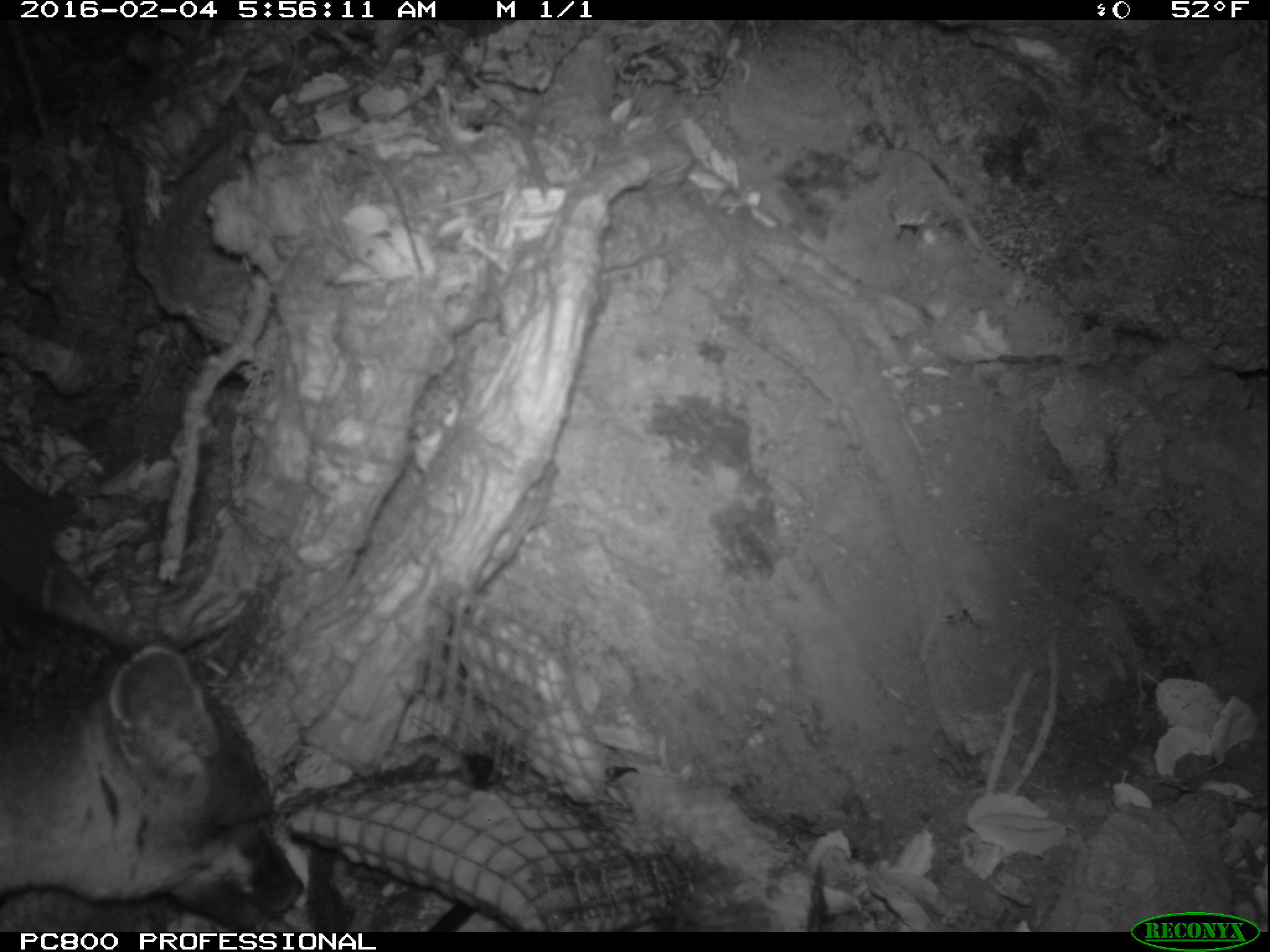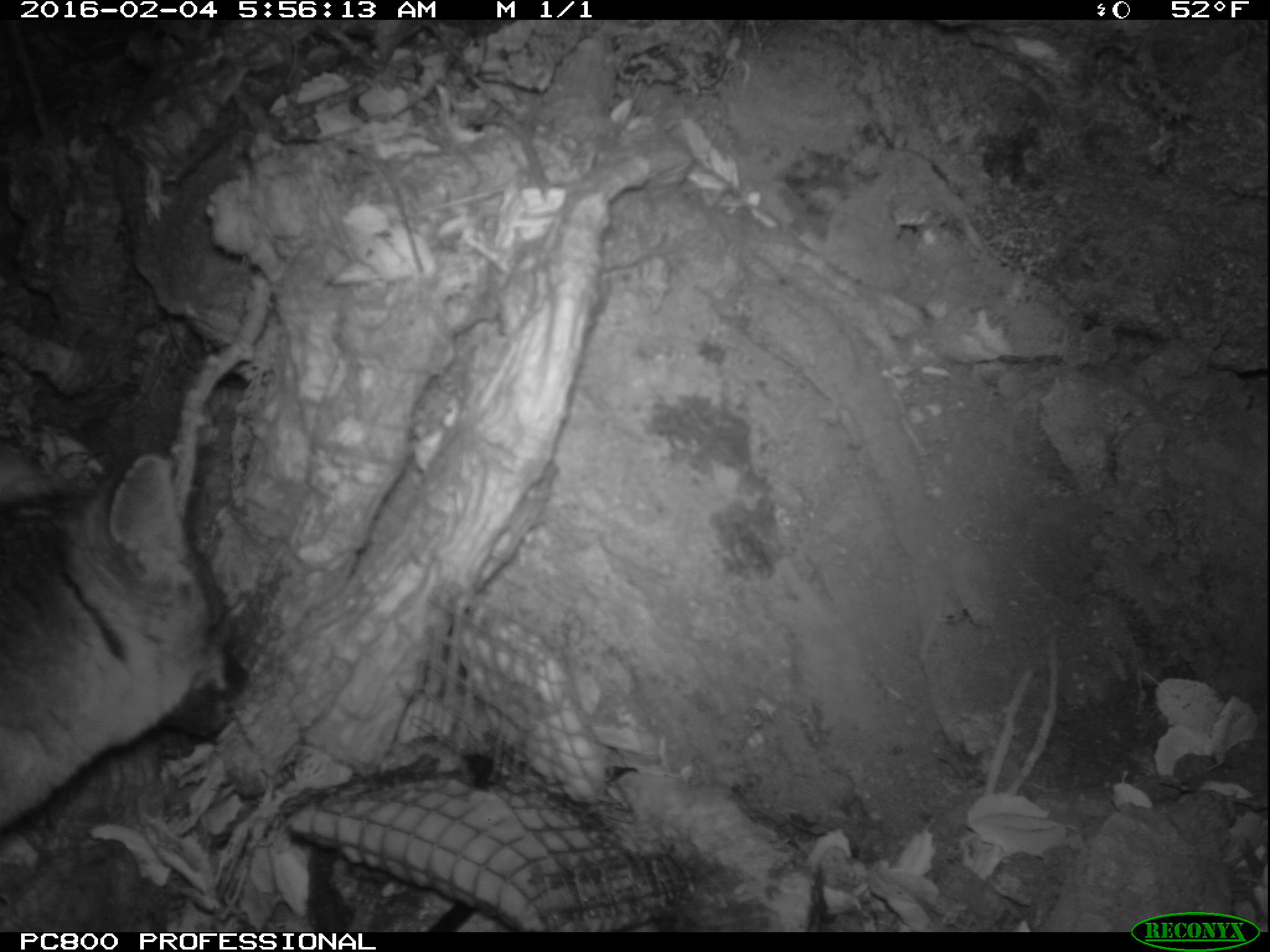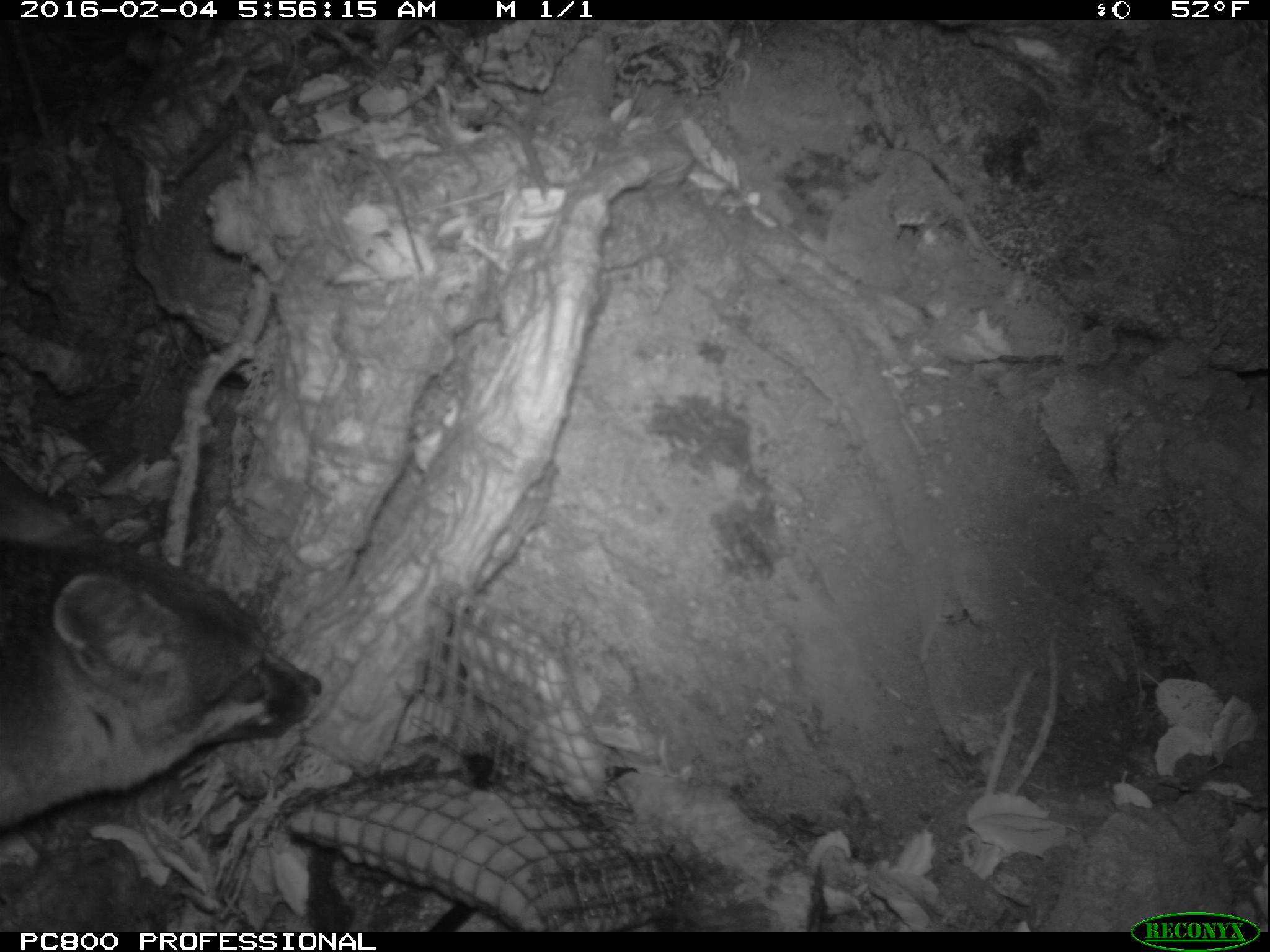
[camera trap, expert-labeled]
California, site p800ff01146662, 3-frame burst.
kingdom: Animalia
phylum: Chordata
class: Mammalia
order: Carnivora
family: Canidae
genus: Urocyon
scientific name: Urocyon littoralis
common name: island fox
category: fox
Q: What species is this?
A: Fox (island fox) (Urocyon littoralis).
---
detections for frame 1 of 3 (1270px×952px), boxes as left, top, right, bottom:
fox: 0, 560, 303, 932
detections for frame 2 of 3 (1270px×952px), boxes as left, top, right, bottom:
fox: 0, 452, 247, 821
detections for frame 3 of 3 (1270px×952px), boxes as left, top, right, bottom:
fox: 0, 496, 319, 827